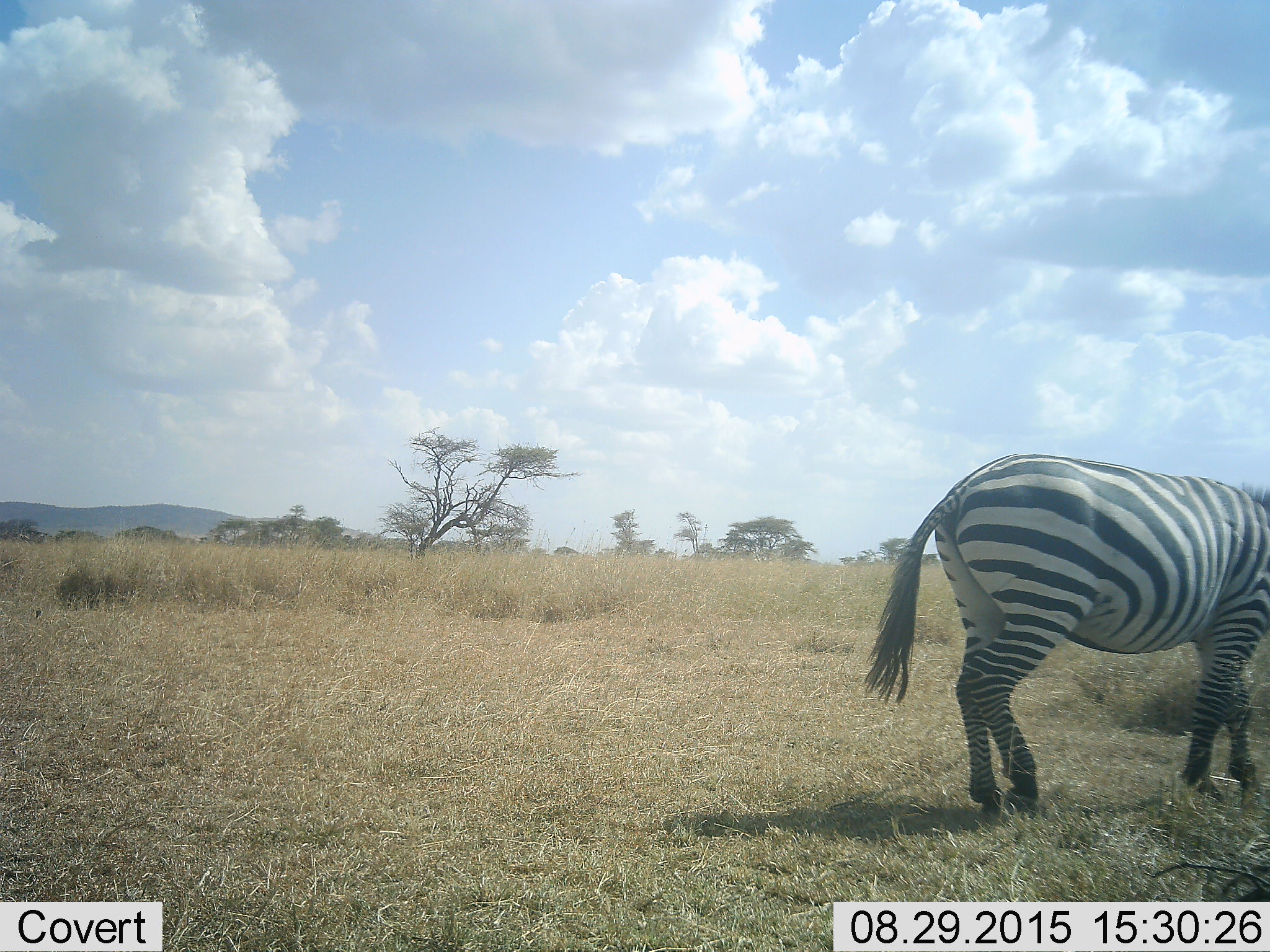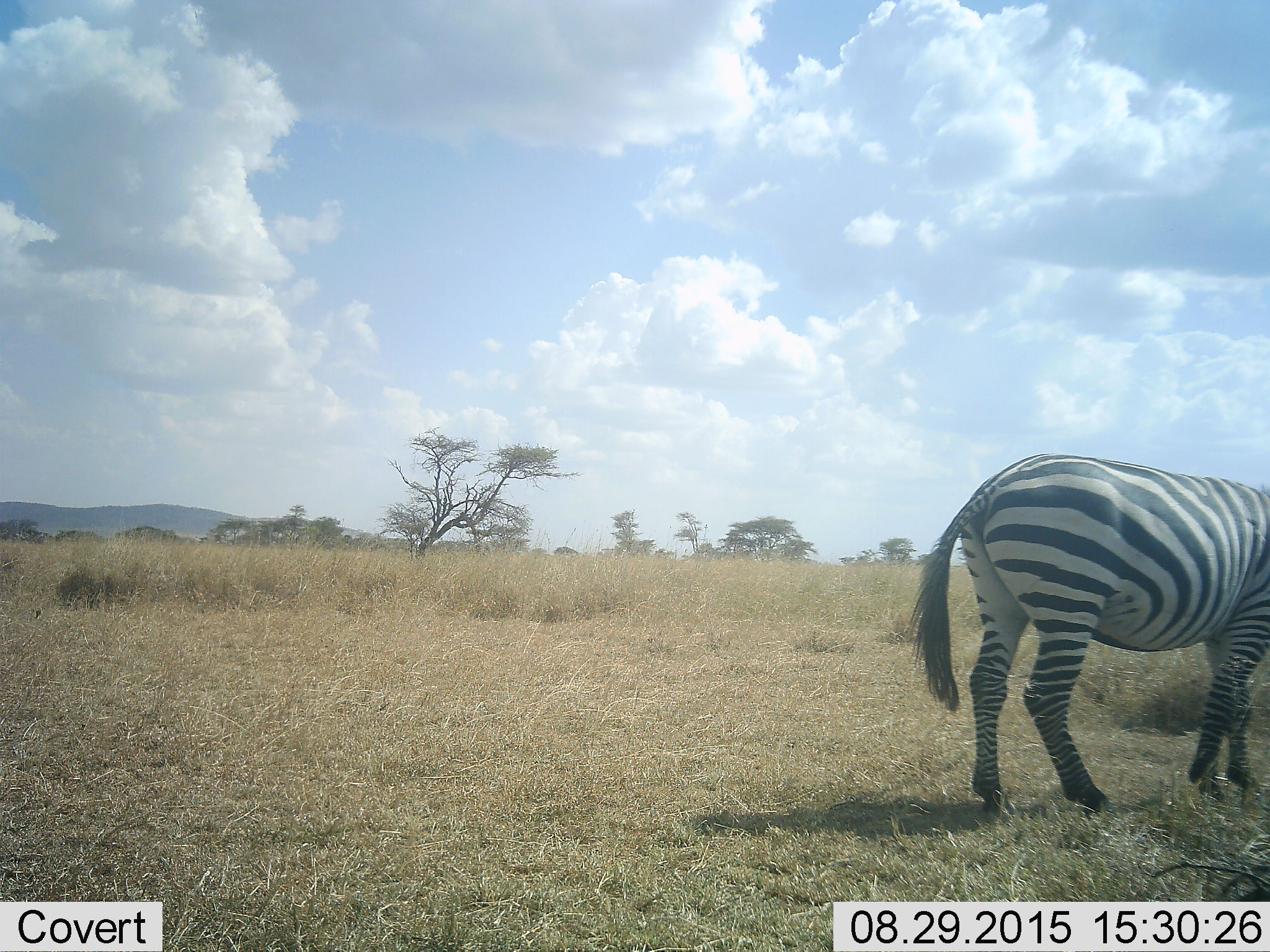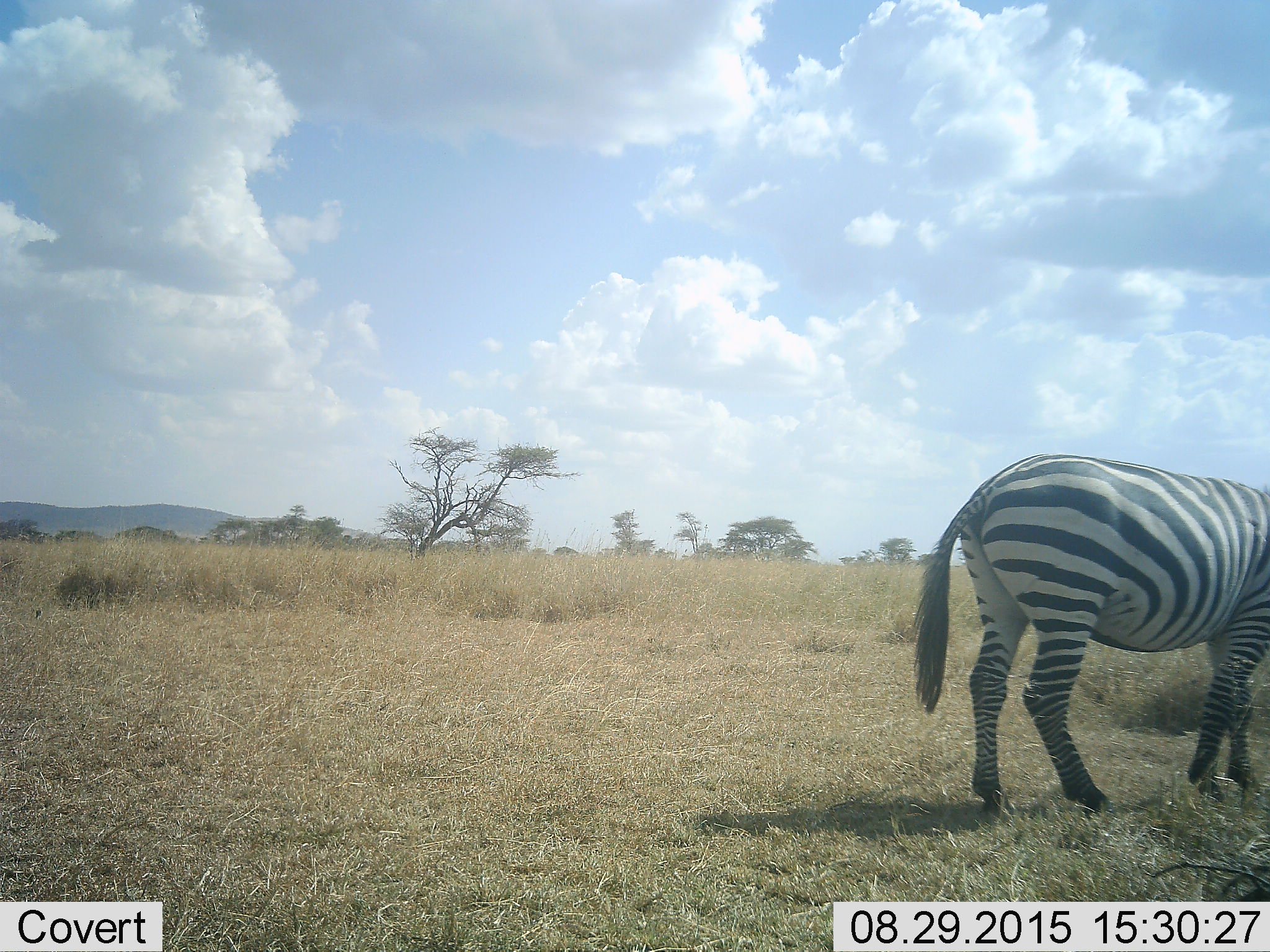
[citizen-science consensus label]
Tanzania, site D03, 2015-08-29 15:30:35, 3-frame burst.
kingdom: Animalia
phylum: Chordata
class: Mammalia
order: Perissodactyla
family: Equidae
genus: Equus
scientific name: Equus quagga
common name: plains zebra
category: zebra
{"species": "zebra (plains zebra) (Equus quagga)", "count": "1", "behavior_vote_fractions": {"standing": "53%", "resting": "0%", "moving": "47%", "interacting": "0%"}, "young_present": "0%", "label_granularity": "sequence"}